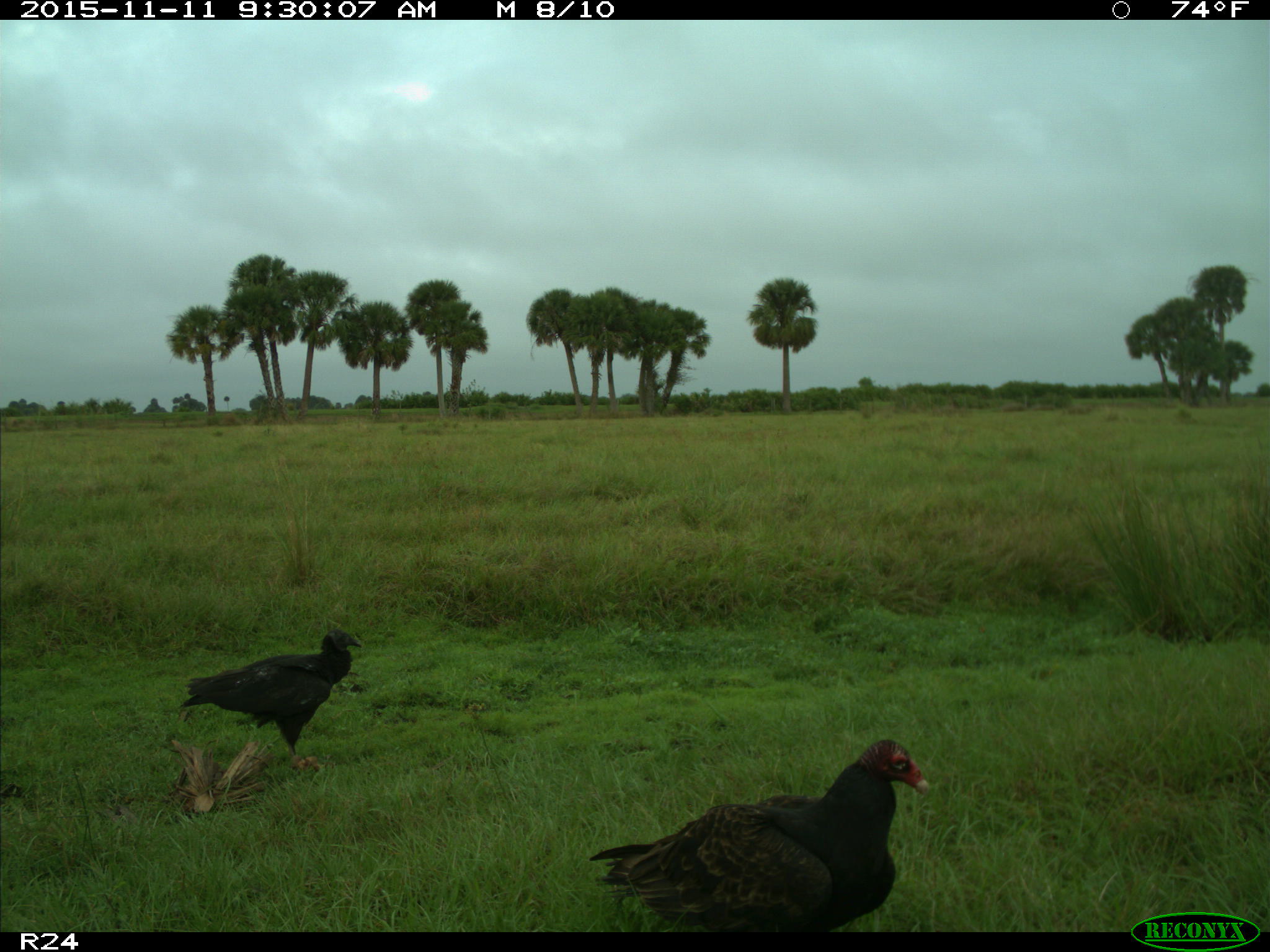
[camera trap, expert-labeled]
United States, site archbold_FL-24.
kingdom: Animalia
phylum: Chordata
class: Aves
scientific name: Aves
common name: birds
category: unidentified bird